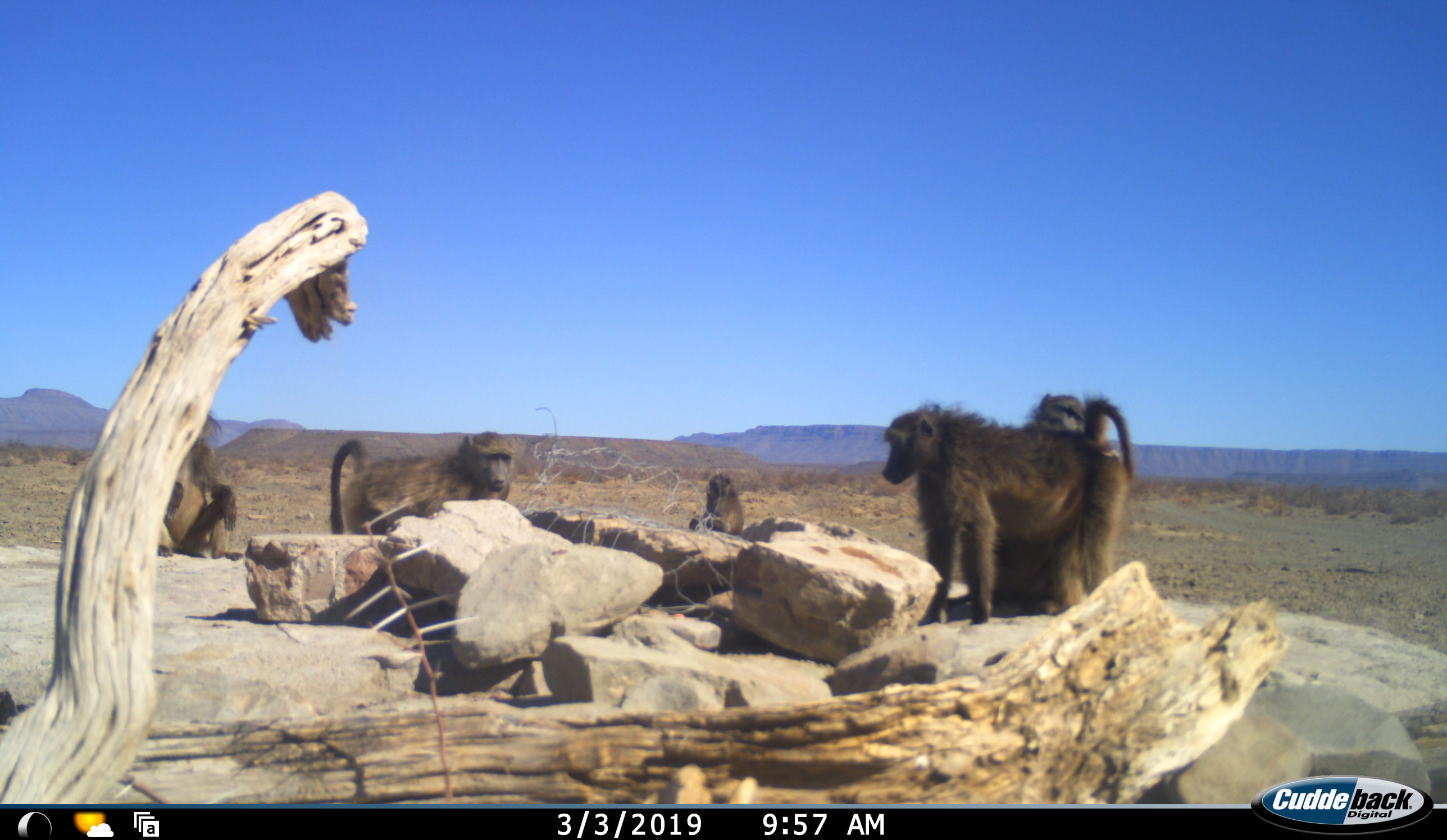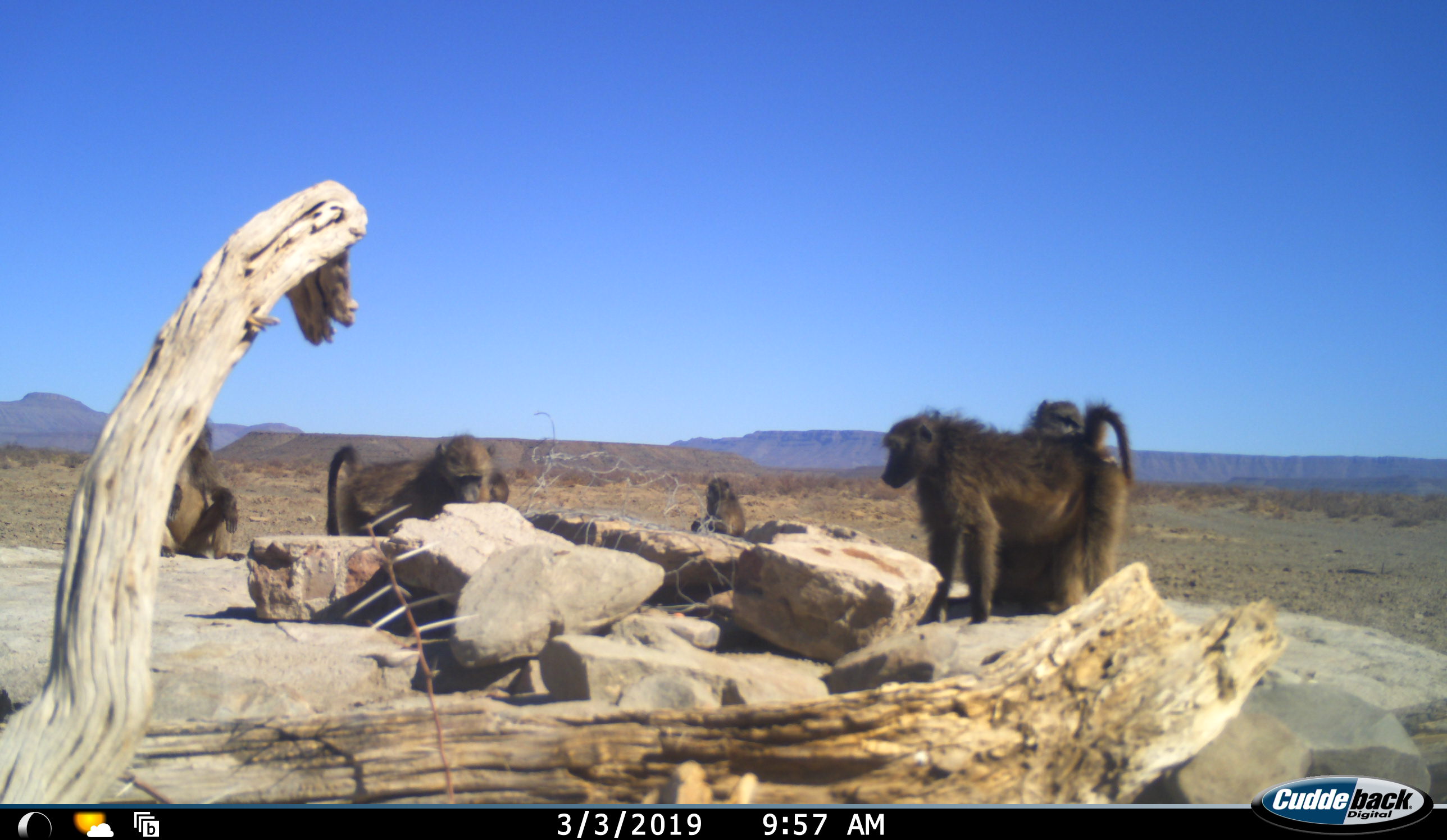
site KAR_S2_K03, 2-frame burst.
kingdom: Animalia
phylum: Chordata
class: Mammalia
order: Primates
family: Cercopithecidae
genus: Papio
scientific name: Papio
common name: baboon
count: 6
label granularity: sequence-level